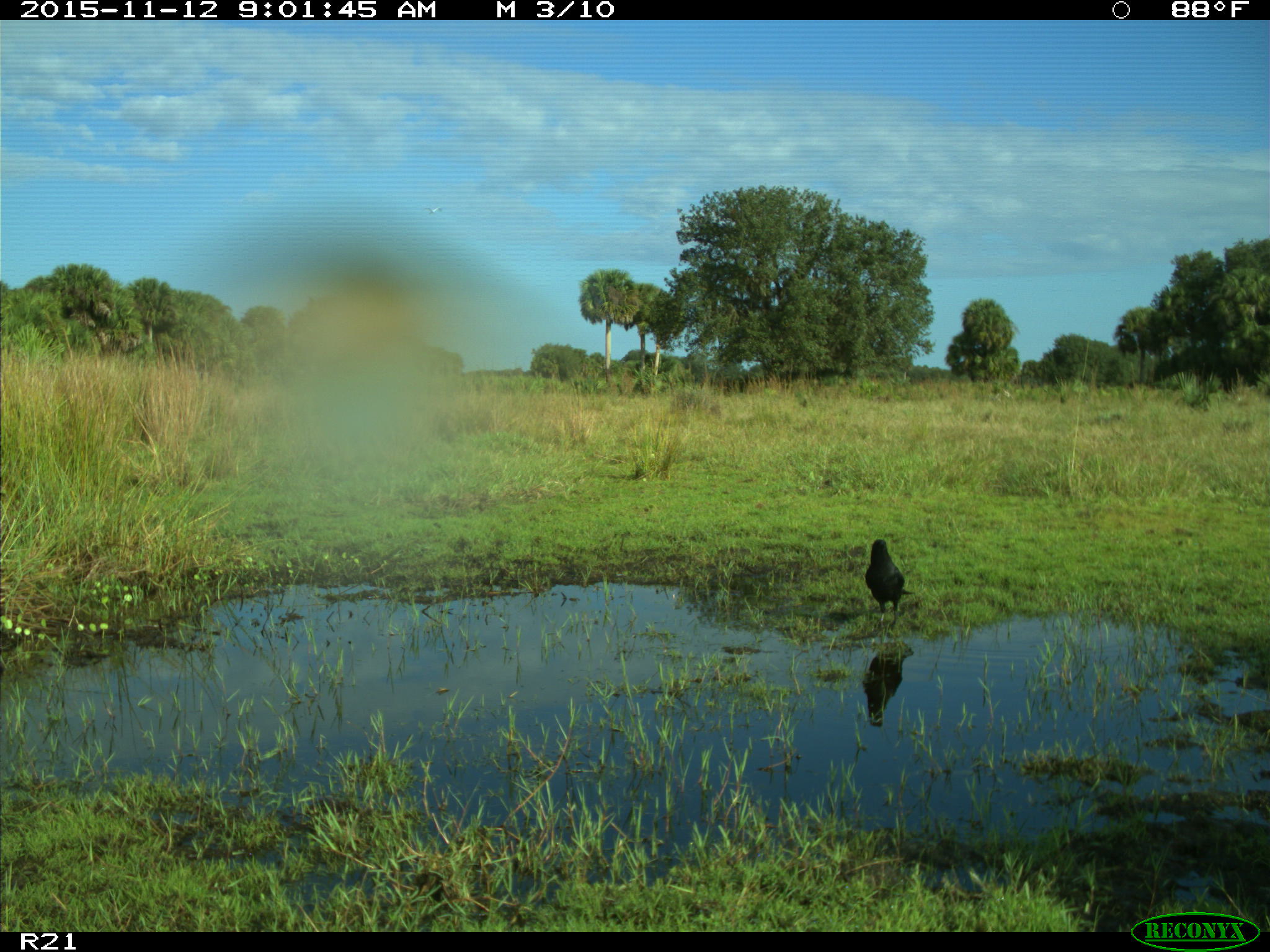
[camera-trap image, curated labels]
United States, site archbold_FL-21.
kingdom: Animalia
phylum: Chordata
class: Aves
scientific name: Aves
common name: birds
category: unidentified bird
Unidentified bird (birds) (Aves).